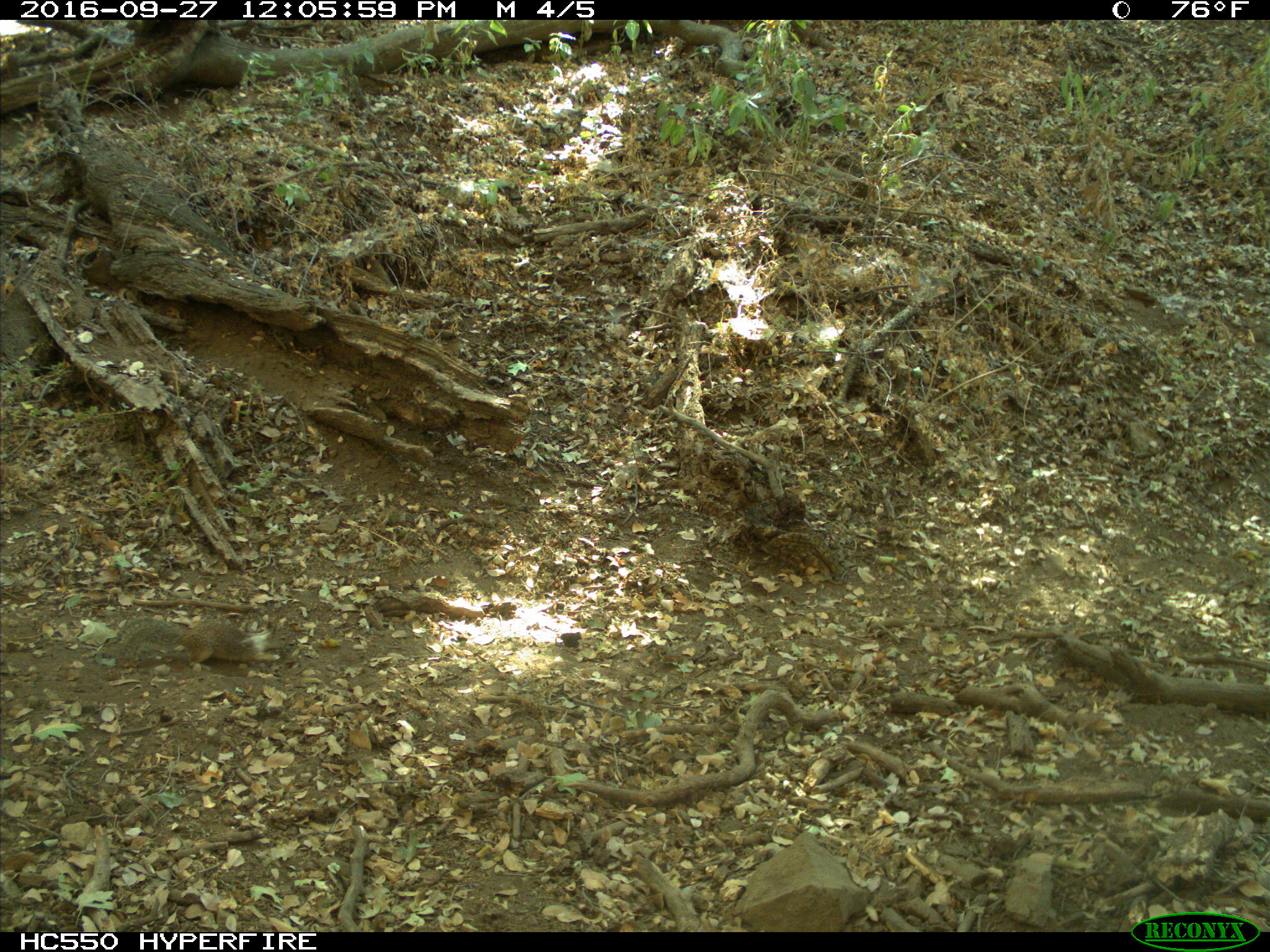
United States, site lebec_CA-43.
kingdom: Animalia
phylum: Chordata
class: Mammalia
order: Rodentia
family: Sciuridae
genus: Otospermophilus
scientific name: Otospermophilus beecheyi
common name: california ground squirrel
Otospermophilus beecheyi (california ground squirrel).